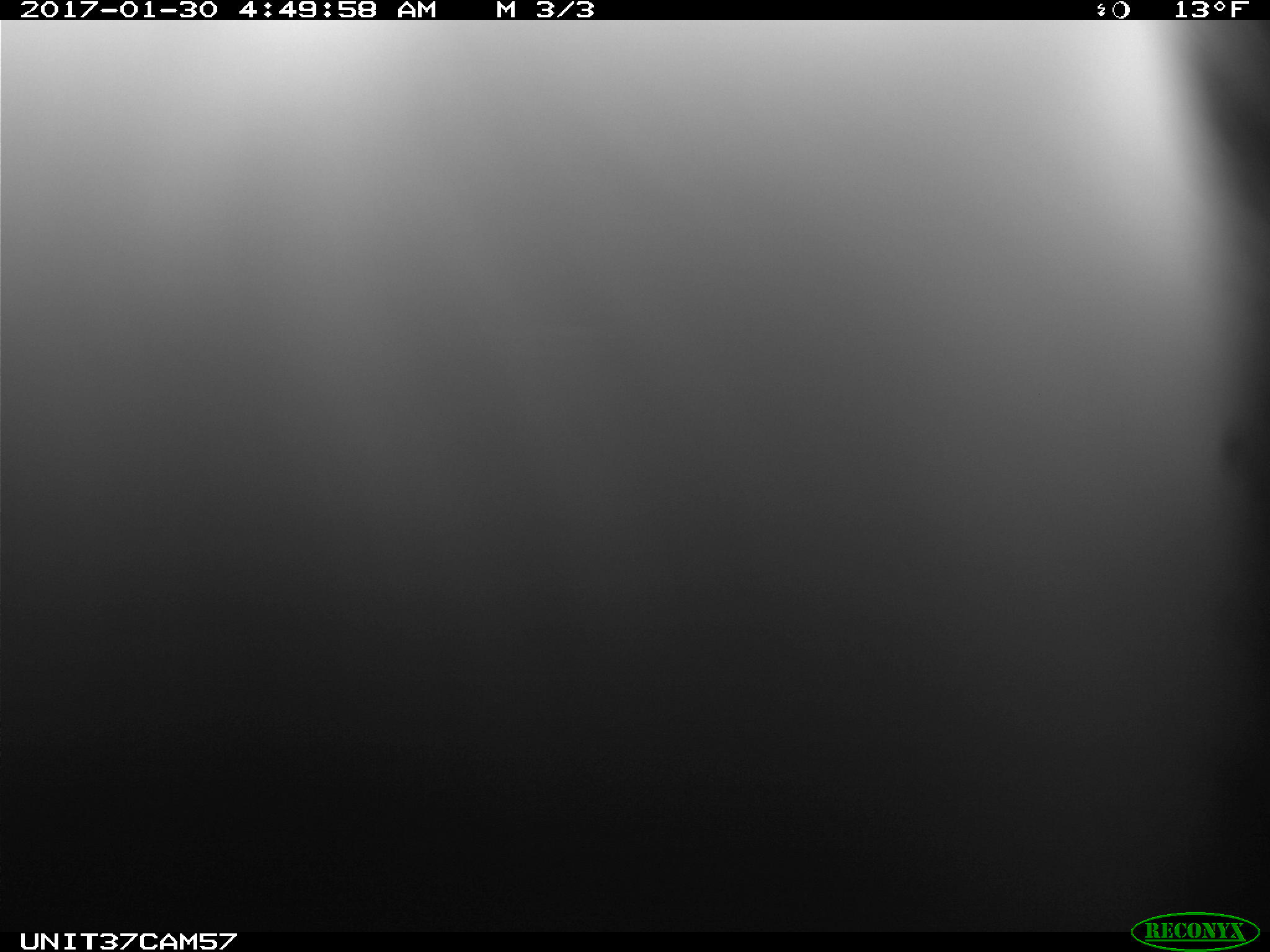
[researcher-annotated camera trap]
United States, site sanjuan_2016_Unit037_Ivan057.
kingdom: Animalia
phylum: Chordata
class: Mammalia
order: Lagomorpha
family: Leporidae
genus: Lepus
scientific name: Lepus americanus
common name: snowshoe hare